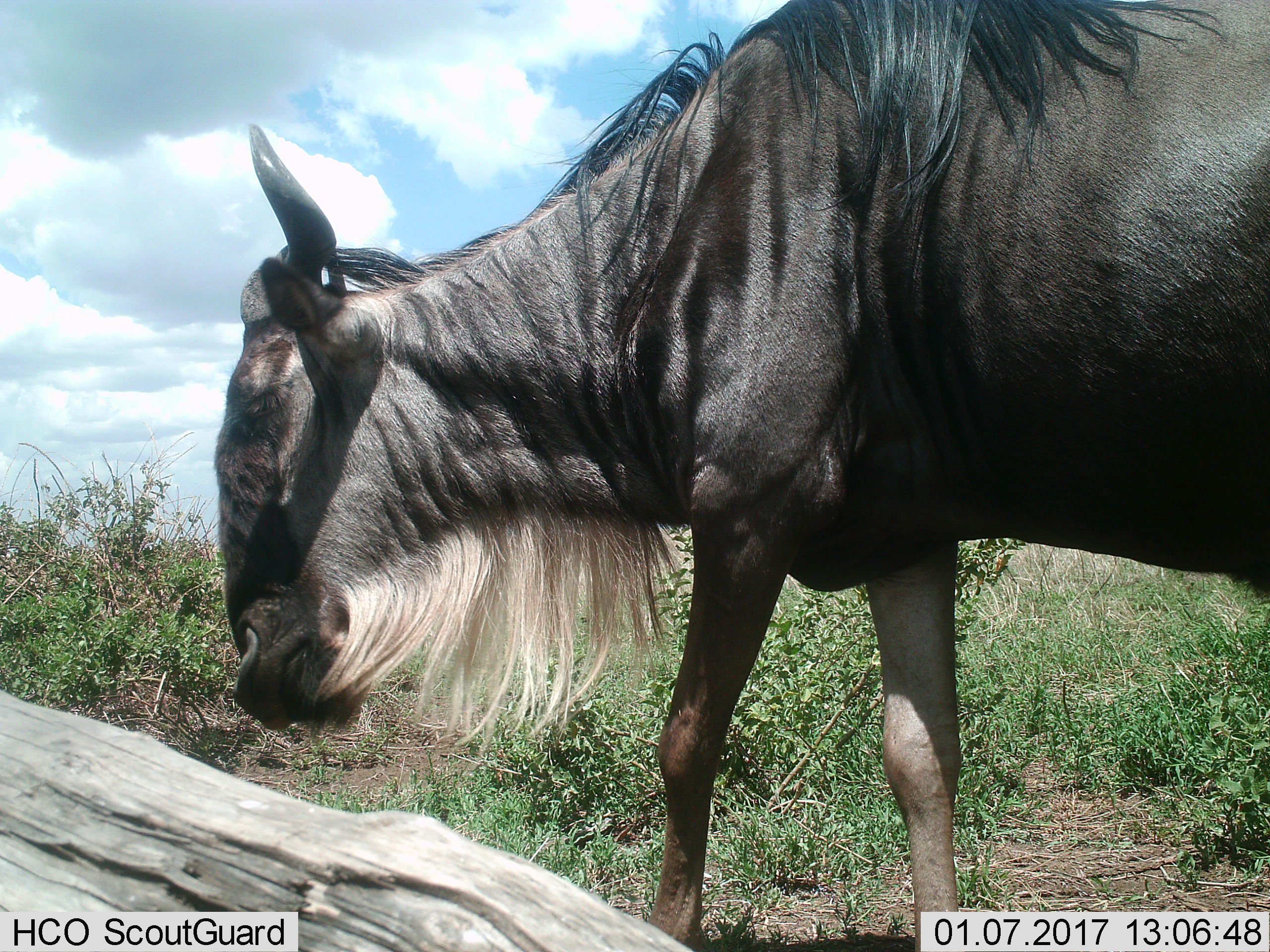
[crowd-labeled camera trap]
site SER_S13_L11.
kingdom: Animalia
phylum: Chordata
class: Mammalia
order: Artiodactyla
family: Bovidae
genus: Connochaetes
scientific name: Connochaetes taurinus taurinus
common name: blue wildebeest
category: wildebeestblue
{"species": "wildebeestblue (blue wildebeest) (Connochaetes taurinus taurinus)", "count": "1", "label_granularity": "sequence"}